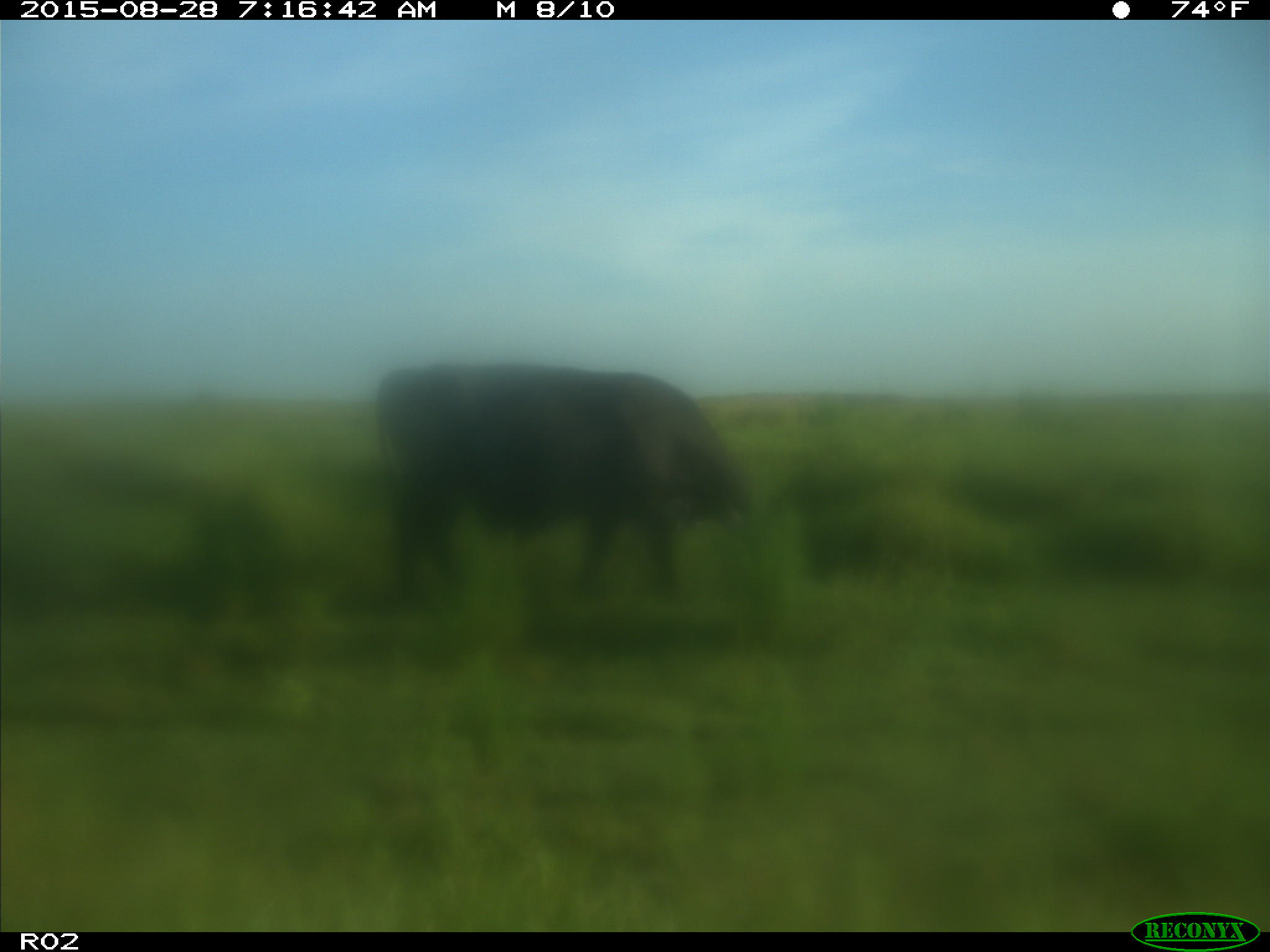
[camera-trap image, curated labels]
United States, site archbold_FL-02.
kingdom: Animalia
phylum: Chordata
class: Mammalia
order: Artiodactyla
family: Bovidae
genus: Bos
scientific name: Bos taurus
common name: domestic cow